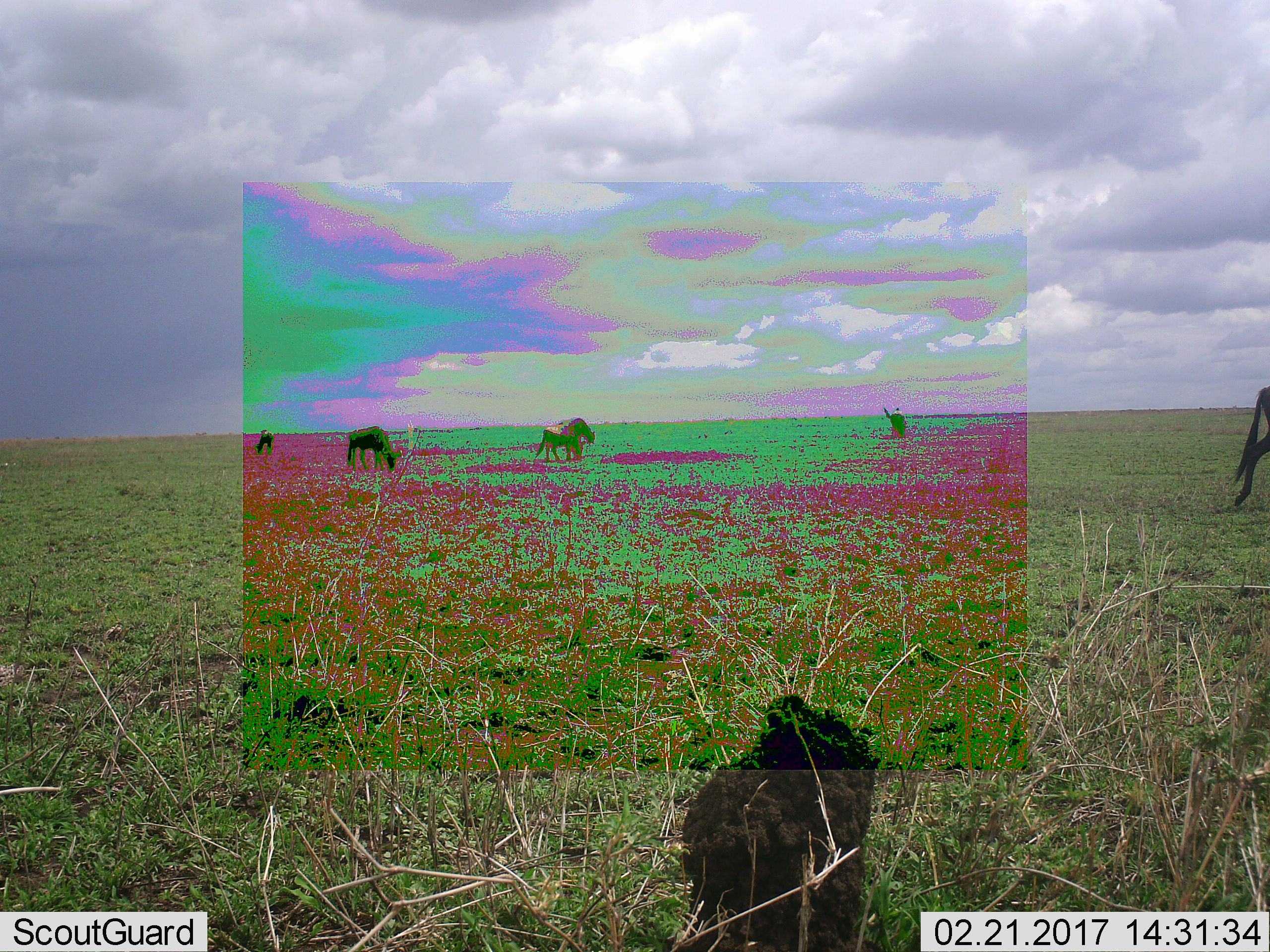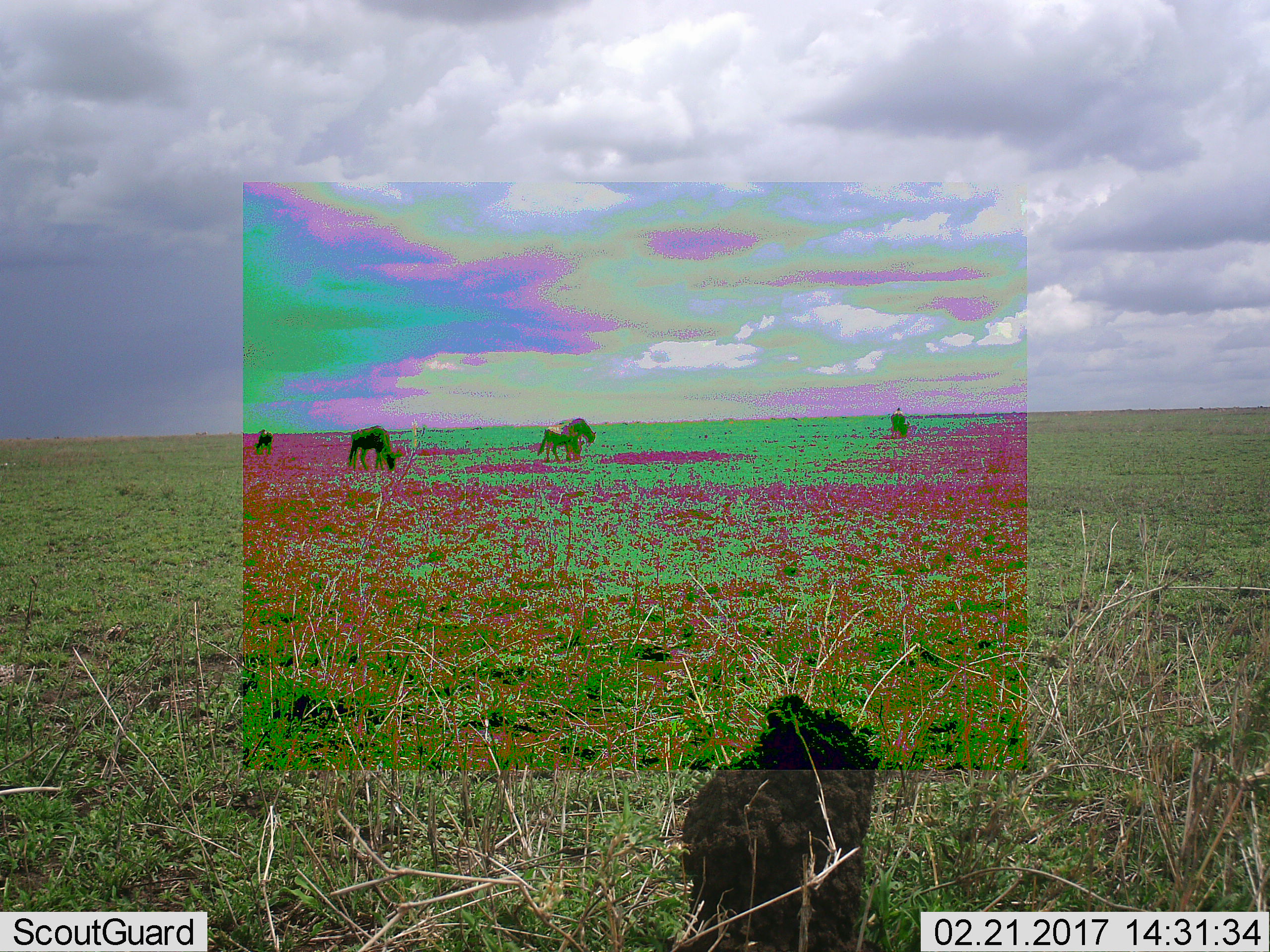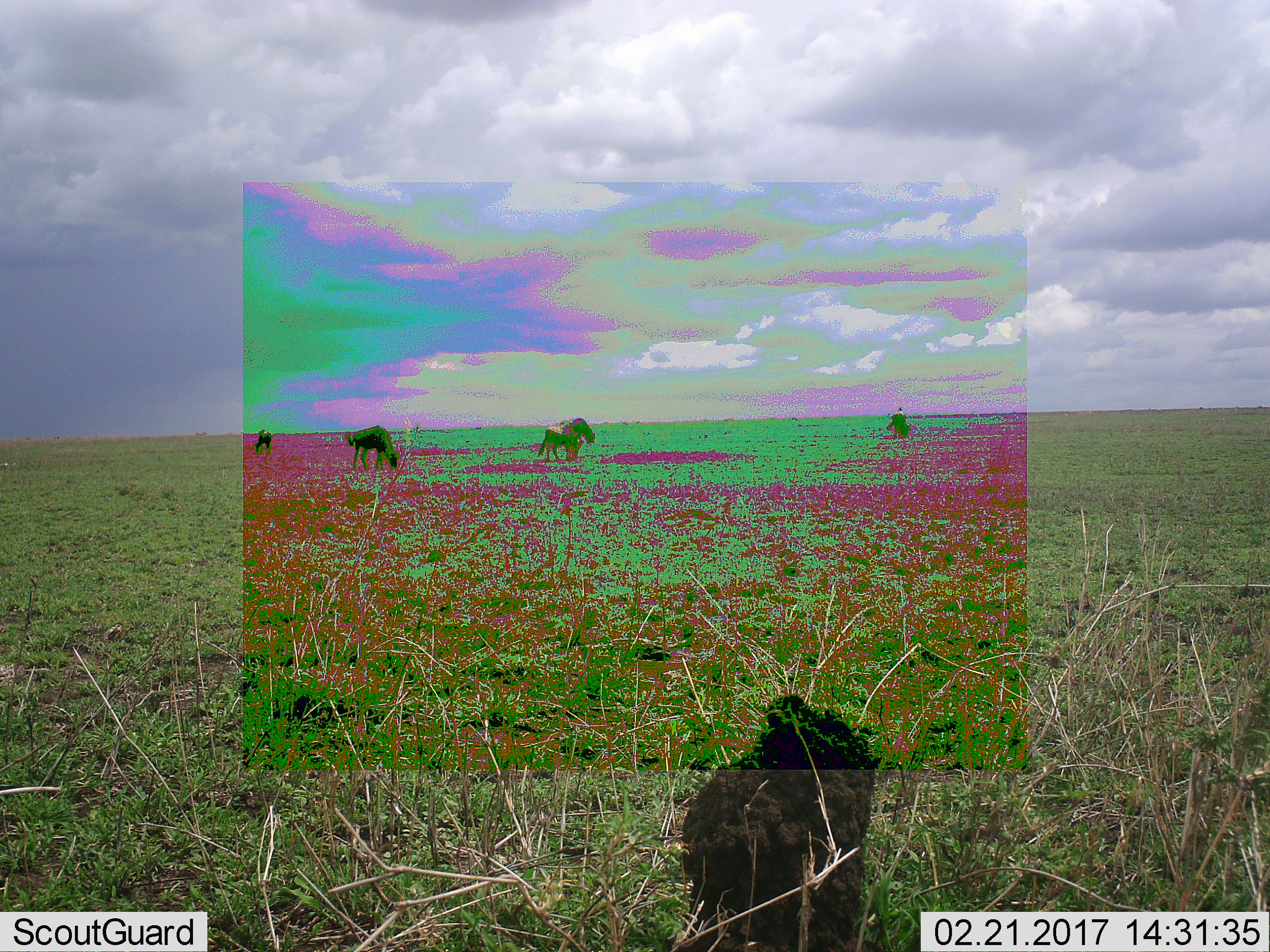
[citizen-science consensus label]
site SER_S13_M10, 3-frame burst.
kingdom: Animalia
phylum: Chordata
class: Mammalia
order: Artiodactyla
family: Bovidae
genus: Connochaetes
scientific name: Connochaetes taurinus taurinus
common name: blue wildebeest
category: wildebeestblue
Wildebeestblue (blue wildebeest) (Connochaetes taurinus taurinus), count 5. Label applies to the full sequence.